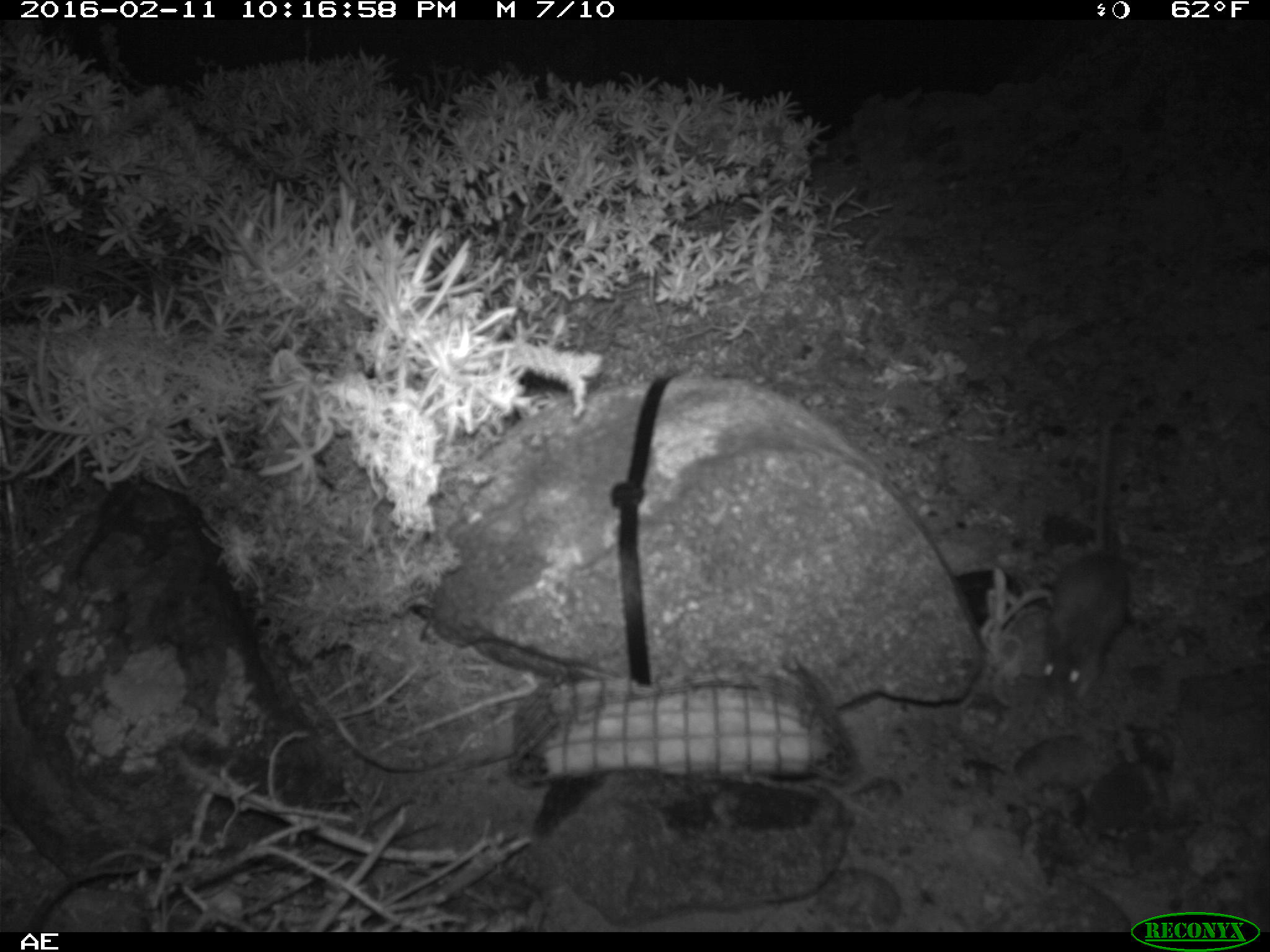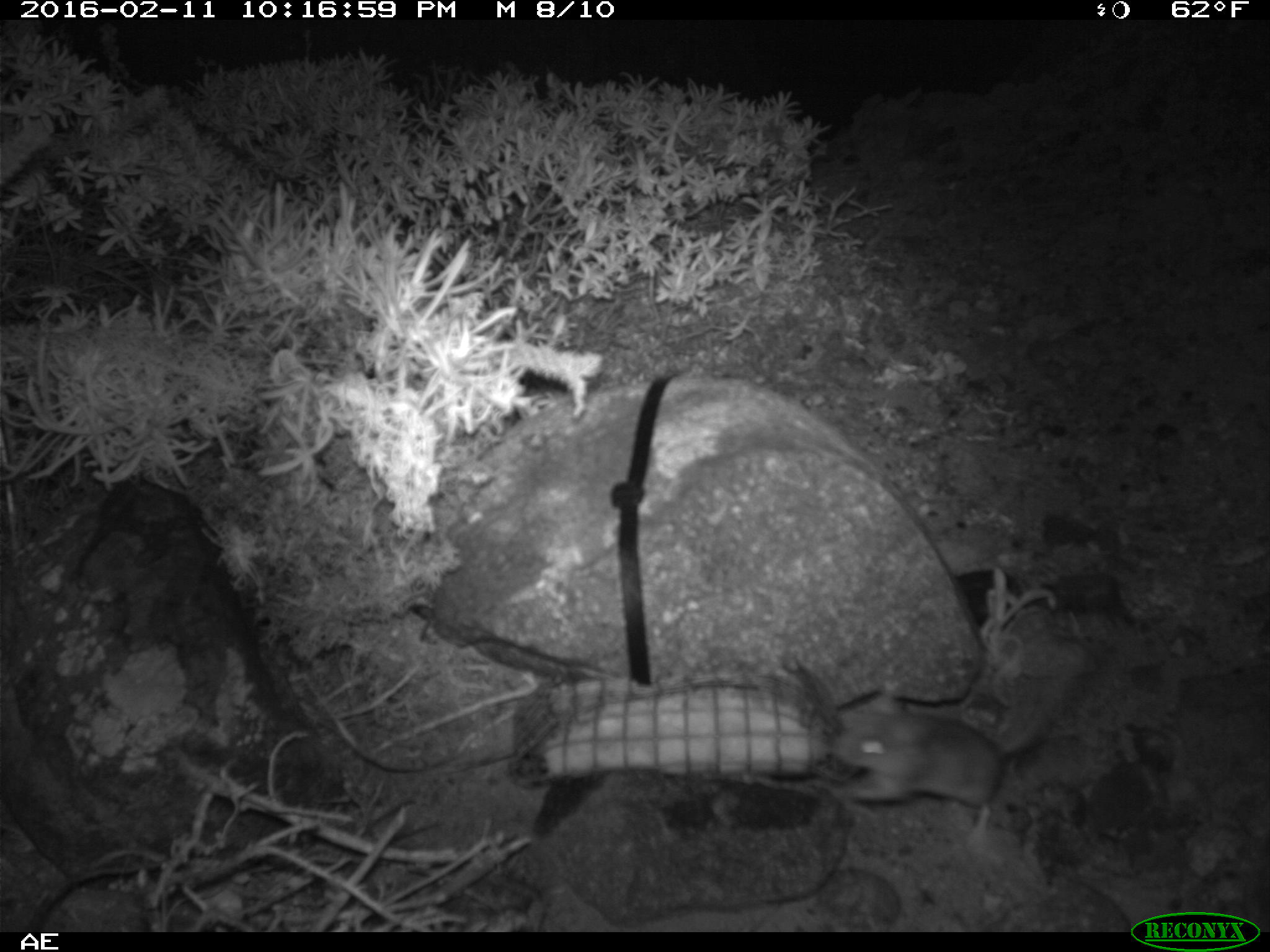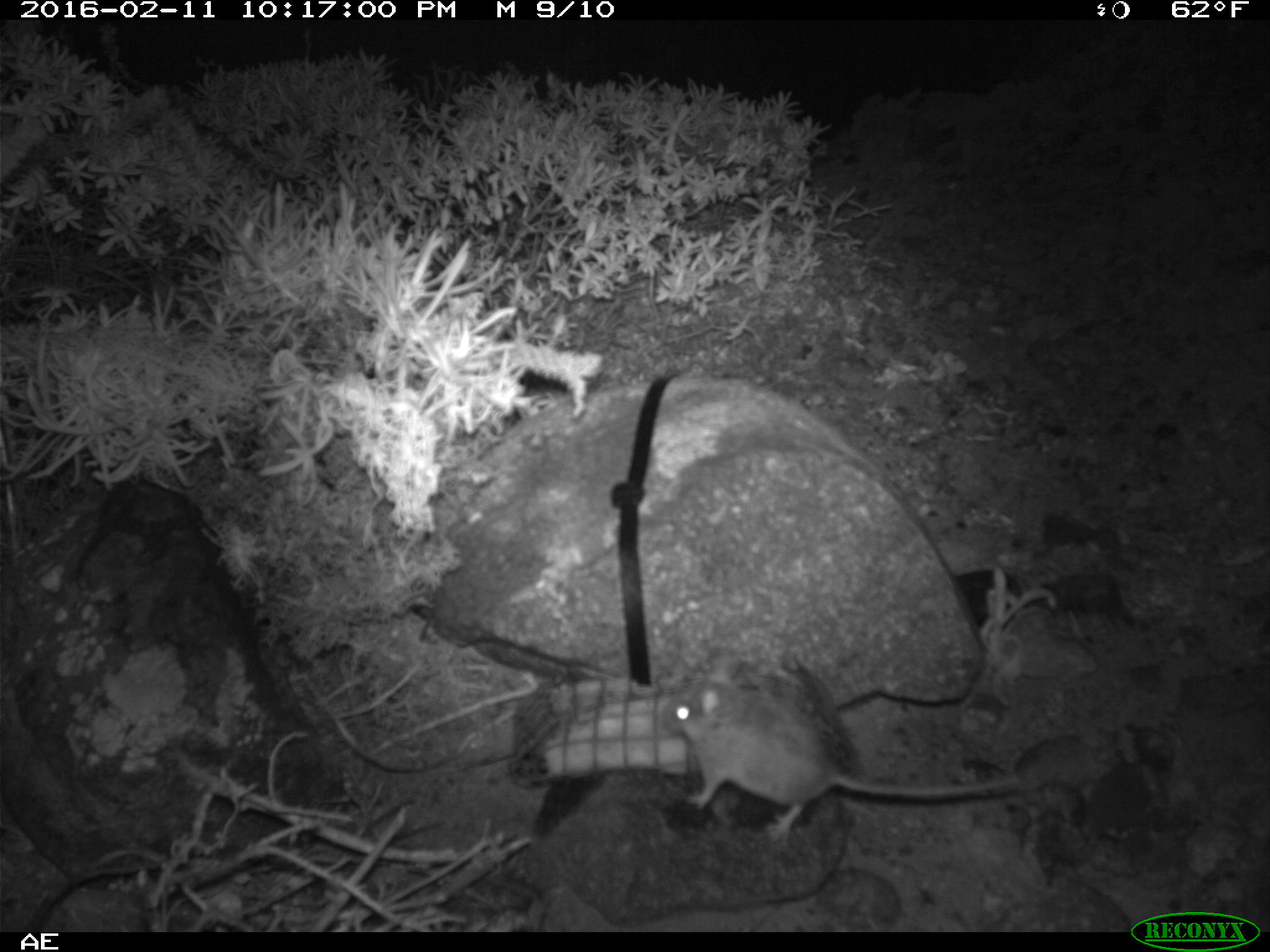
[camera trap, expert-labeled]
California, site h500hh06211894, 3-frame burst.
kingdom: Animalia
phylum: Chordata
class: Mammalia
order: Rodentia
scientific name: Rodentia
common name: rodent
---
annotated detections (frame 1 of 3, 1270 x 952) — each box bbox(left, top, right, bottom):
rodent: bbox(1043, 411, 1126, 708)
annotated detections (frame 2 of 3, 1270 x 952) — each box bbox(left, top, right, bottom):
rodent: bbox(824, 650, 1086, 871)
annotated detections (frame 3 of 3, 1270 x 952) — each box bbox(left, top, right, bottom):
rodent: bbox(665, 645, 1016, 839)